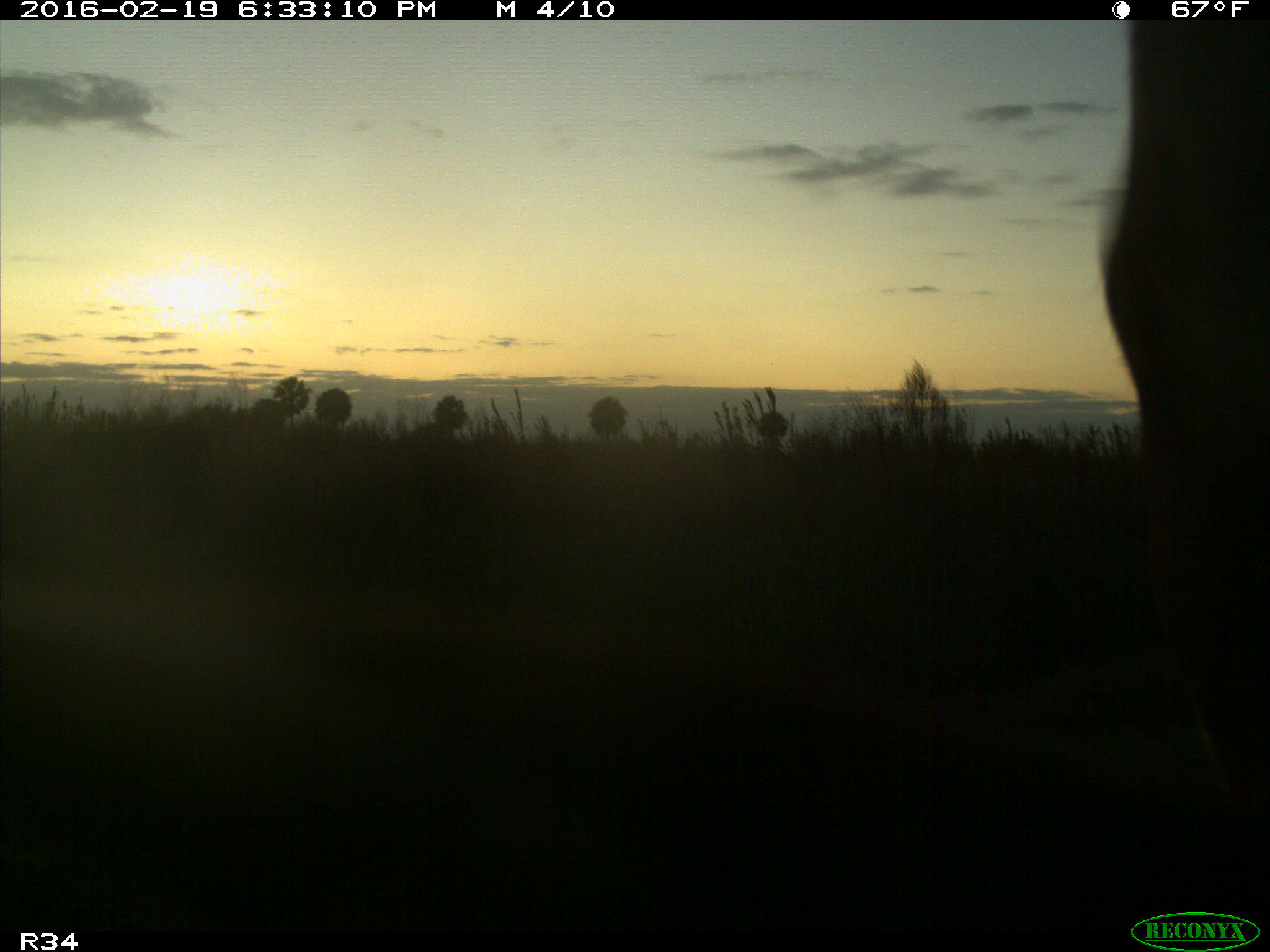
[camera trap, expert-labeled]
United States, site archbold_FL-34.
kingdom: Animalia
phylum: Chordata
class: Mammalia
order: Artiodactyla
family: Bovidae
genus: Bos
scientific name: Bos taurus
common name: domestic cow